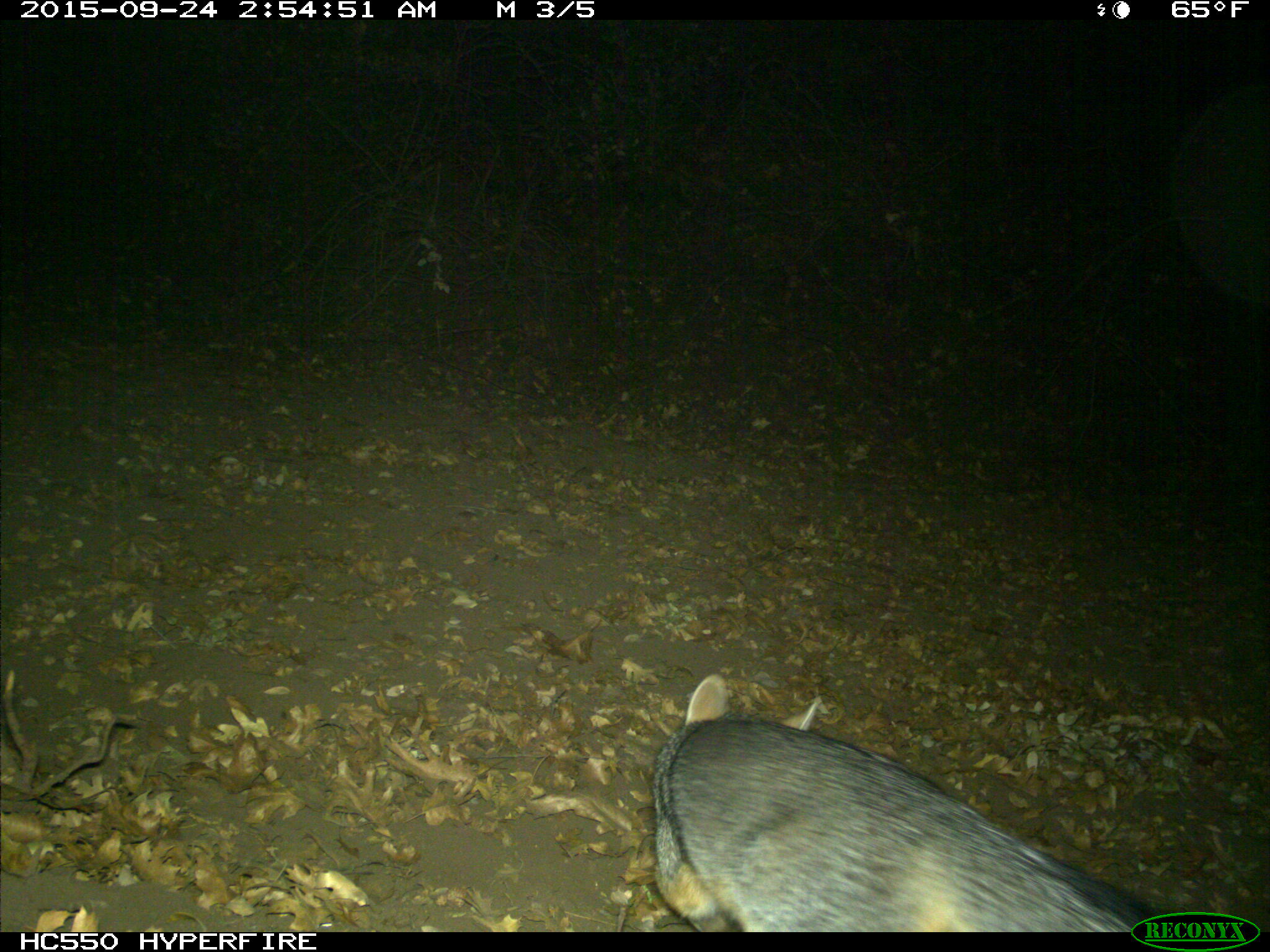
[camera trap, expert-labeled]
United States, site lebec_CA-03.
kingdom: Animalia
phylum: Chordata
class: Mammalia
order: Carnivora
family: Canidae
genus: Urocyon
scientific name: Urocyon cinereoargenteus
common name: gray fox